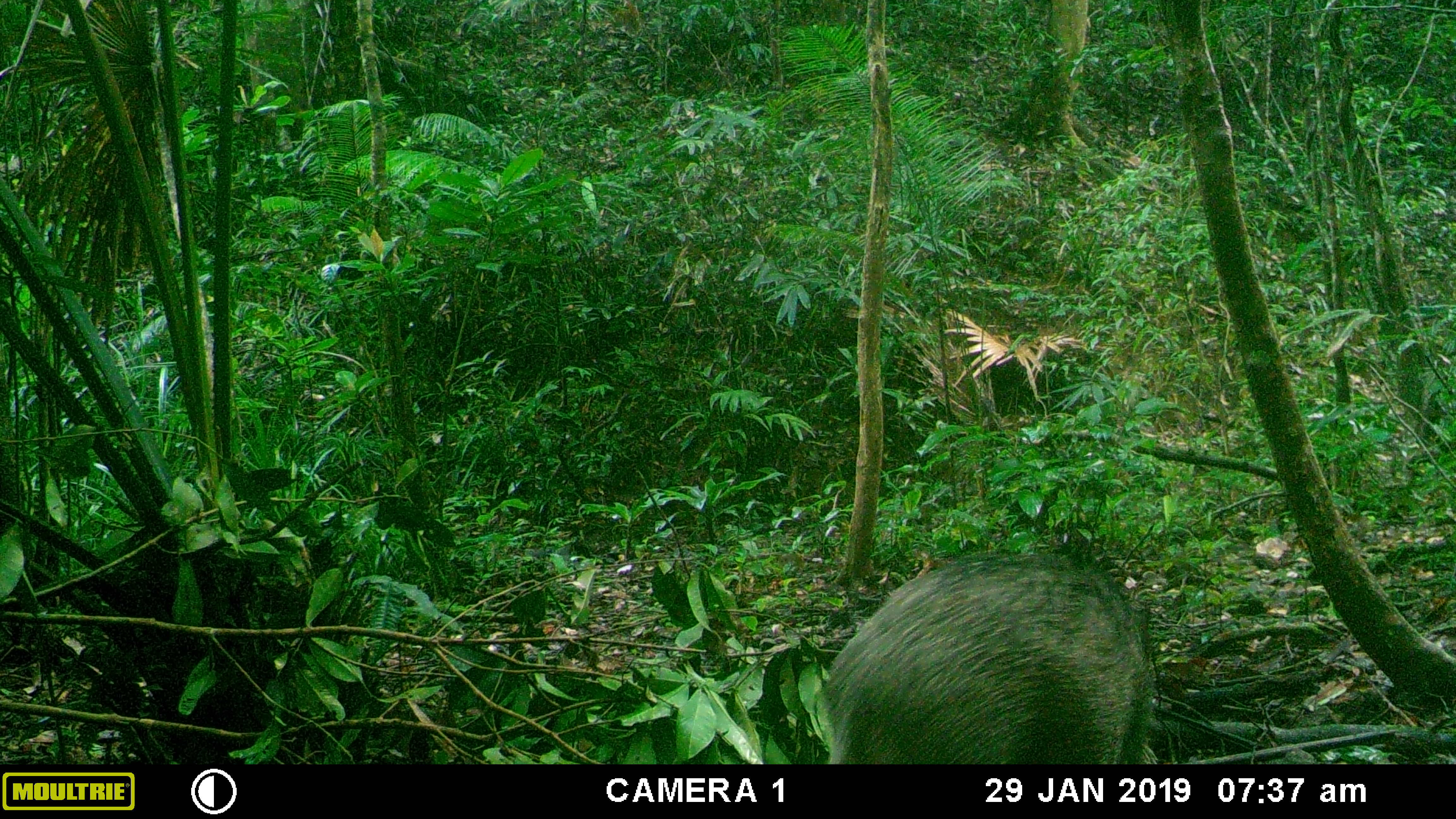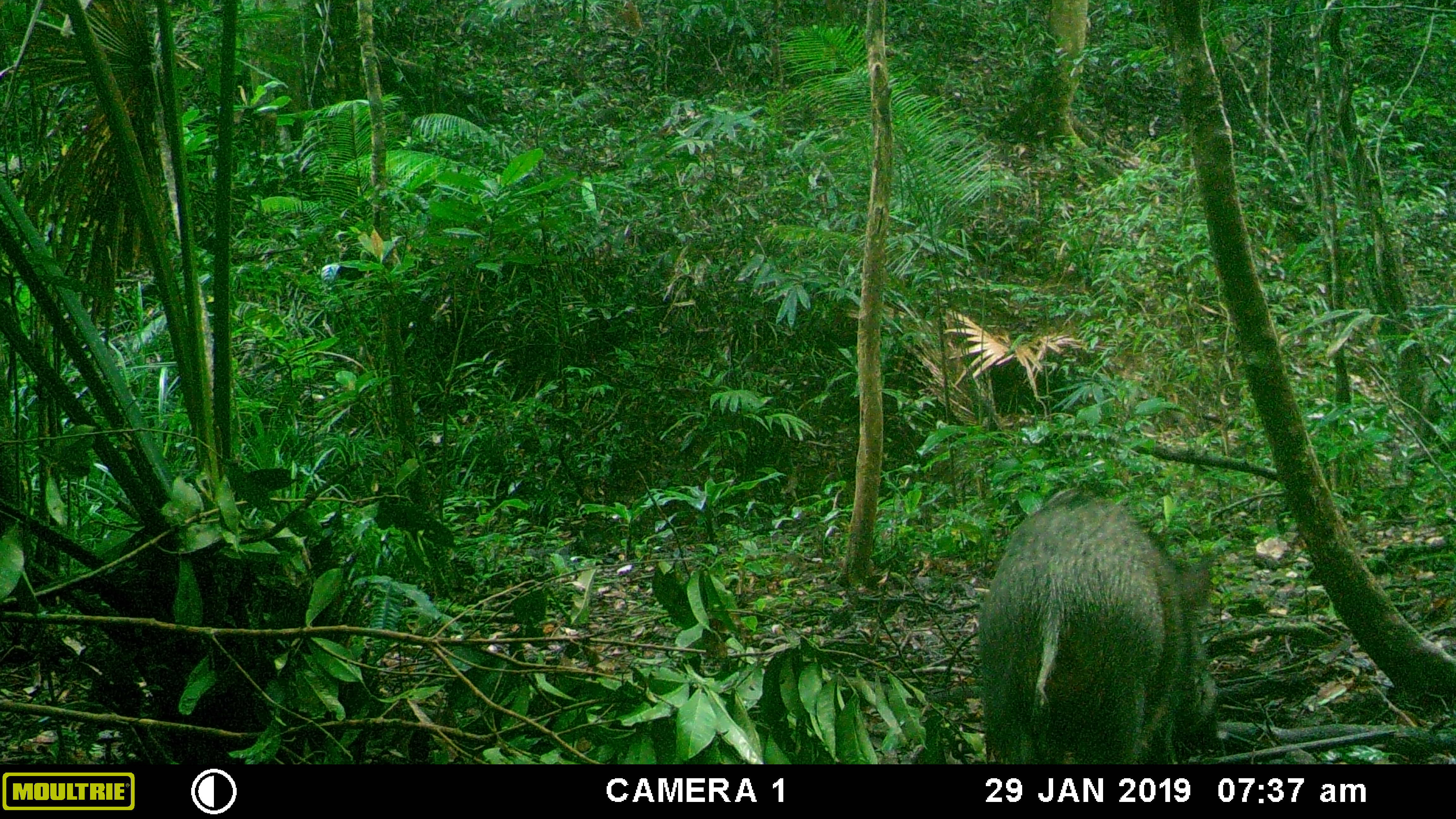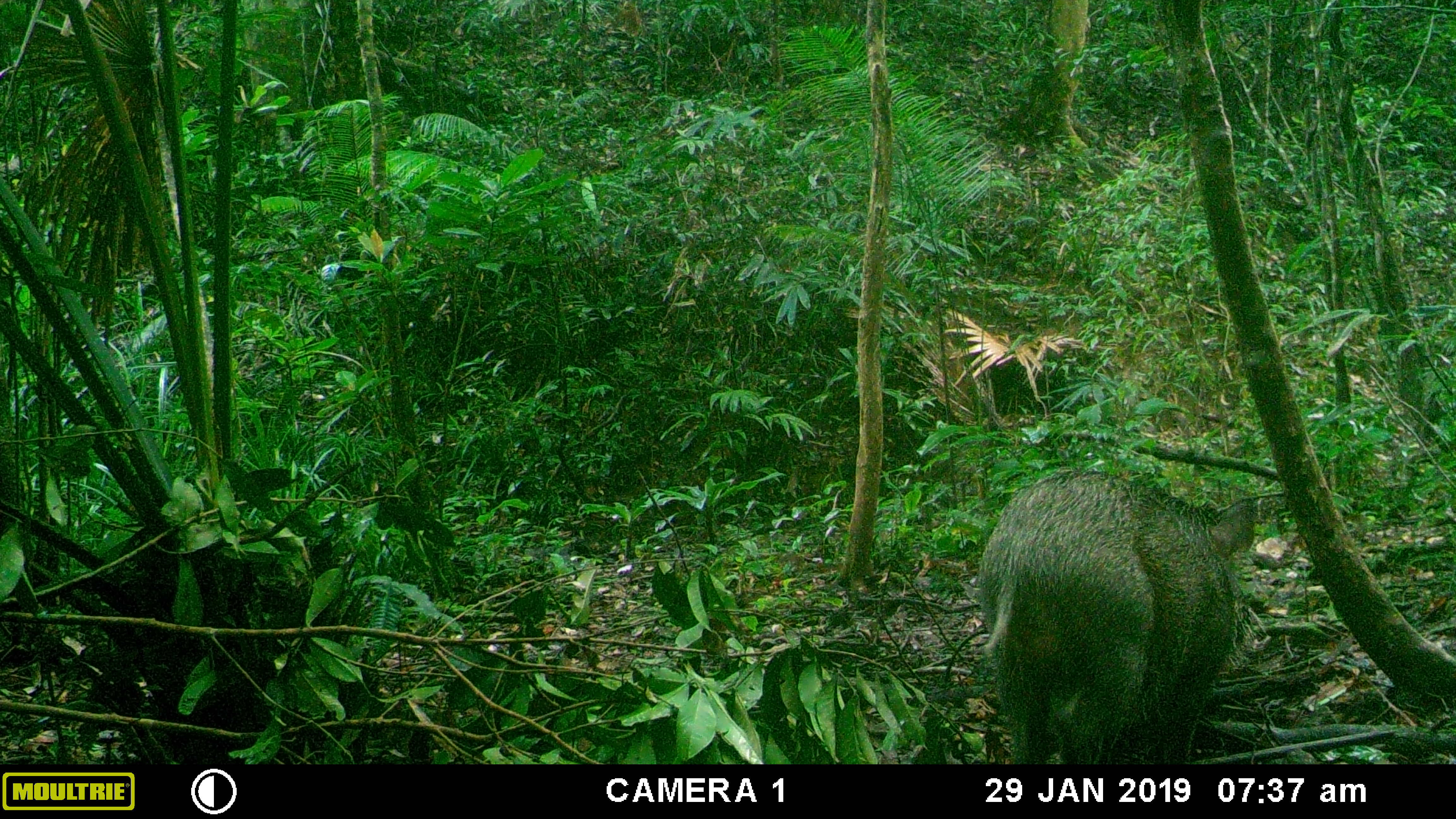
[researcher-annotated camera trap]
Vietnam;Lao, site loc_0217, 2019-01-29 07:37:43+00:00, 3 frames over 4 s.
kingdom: Animalia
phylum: Chordata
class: Mammalia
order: Artiodactyla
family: Suidae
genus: Sus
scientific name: Sus scrofa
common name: eurasian wild pig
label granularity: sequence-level